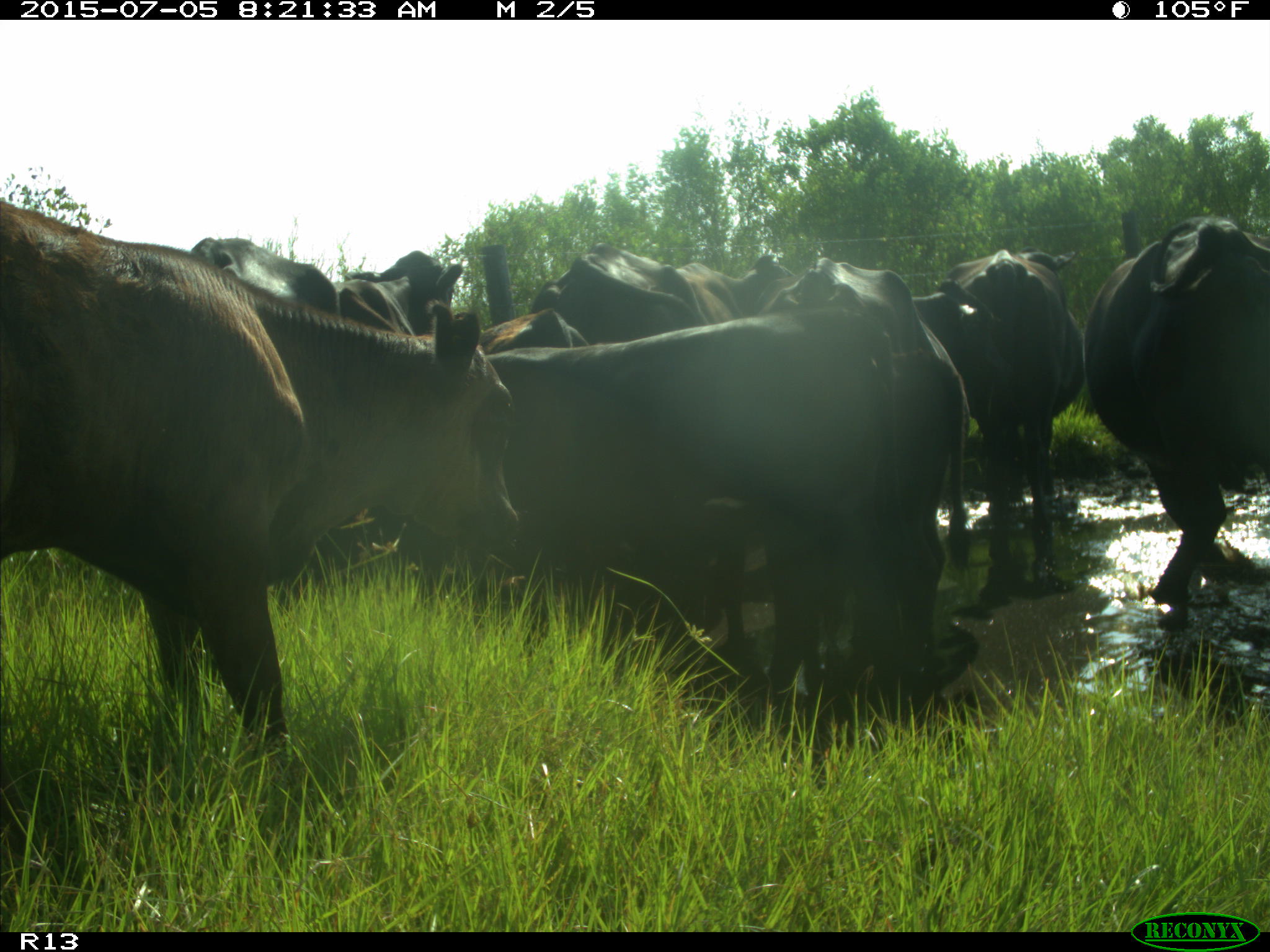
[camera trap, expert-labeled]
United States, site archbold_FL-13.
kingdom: Animalia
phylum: Chordata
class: Mammalia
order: Artiodactyla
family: Bovidae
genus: Bos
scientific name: Bos taurus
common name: domestic cow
Bos taurus (domestic cow).